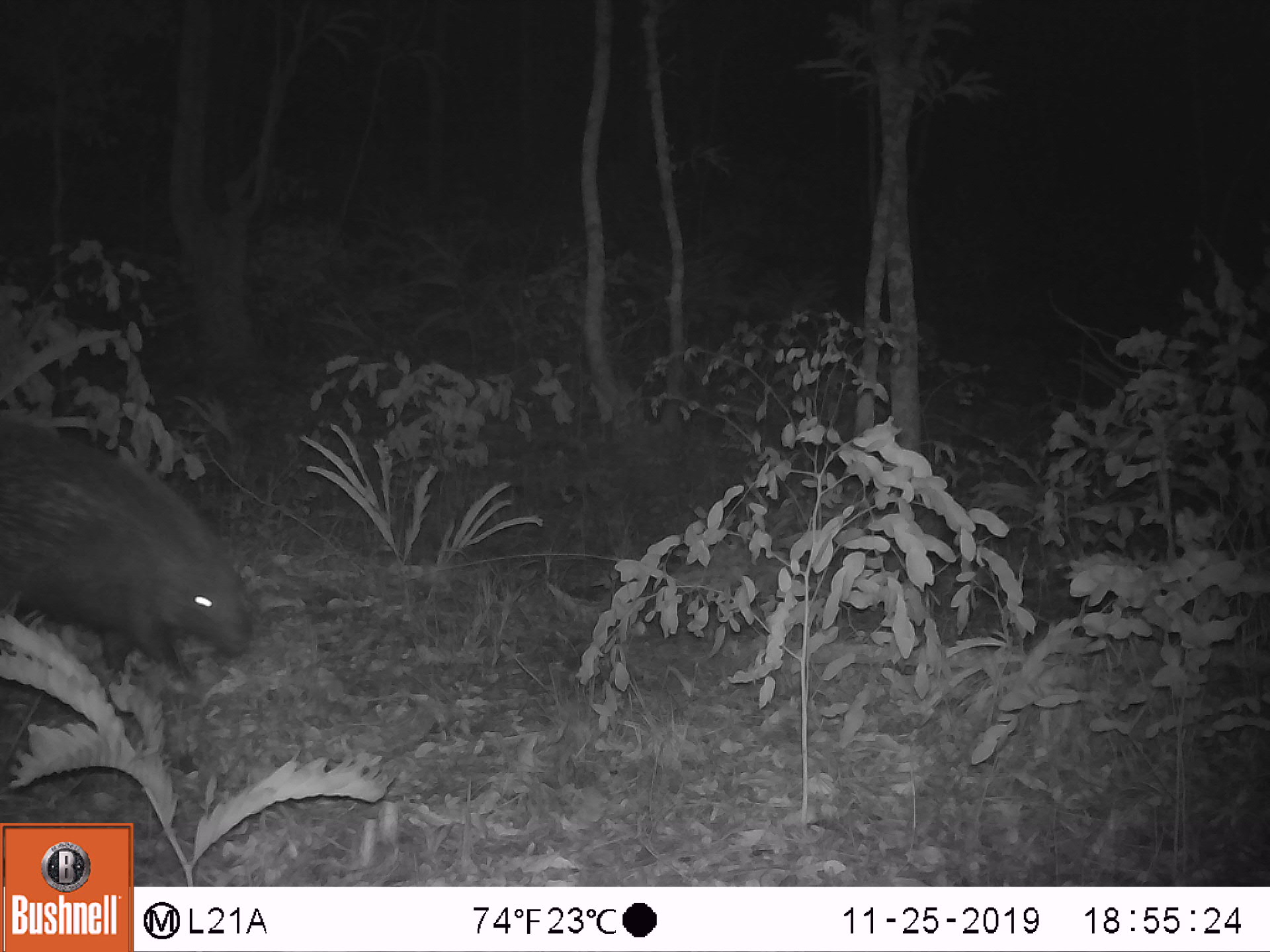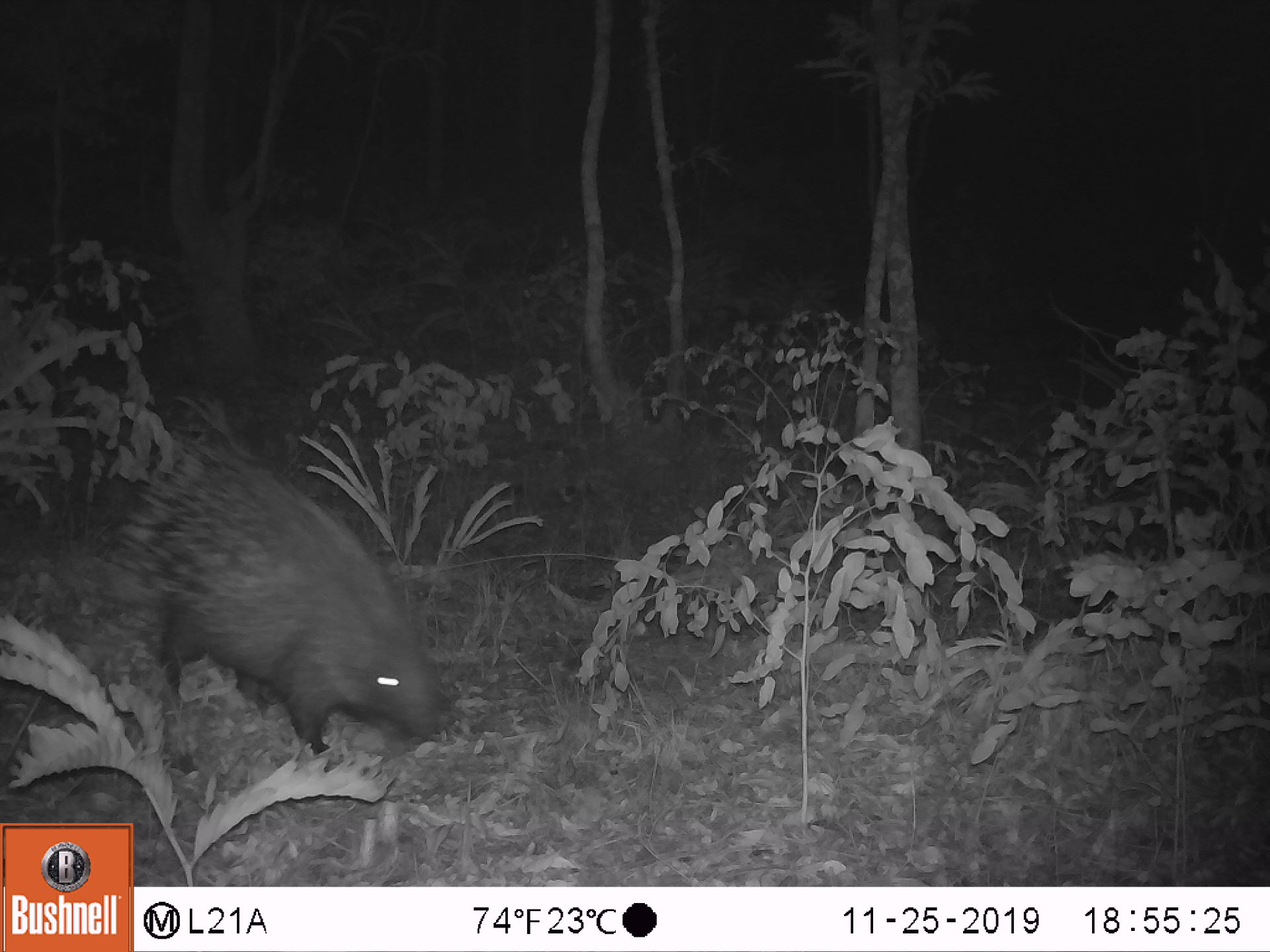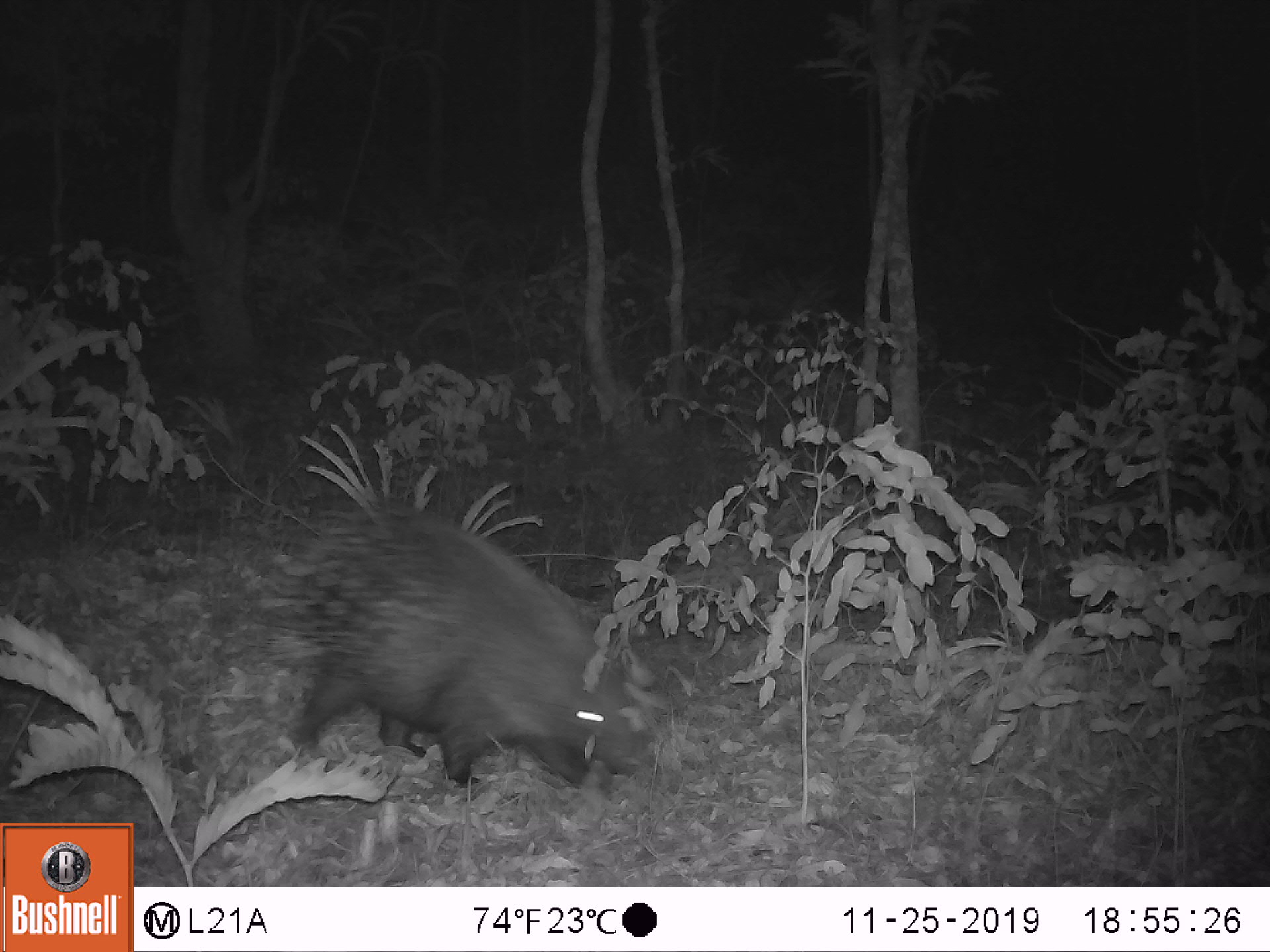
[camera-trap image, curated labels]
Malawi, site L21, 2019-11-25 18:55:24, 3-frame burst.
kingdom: Animalia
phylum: Chordata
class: Mammalia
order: Rodentia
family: Hystricidae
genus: Hystrix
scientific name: Hystrix africaeaustralis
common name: cape porcupine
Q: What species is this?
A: Cape porcupine (Hystrix africaeaustralis).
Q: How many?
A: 1.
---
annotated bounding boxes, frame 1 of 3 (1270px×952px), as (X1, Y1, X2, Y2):
cape porcupine: (0, 407, 258, 688)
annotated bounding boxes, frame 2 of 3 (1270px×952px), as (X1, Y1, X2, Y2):
cape porcupine: (116, 444, 448, 751)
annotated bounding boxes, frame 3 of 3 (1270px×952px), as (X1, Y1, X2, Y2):
cape porcupine: (285, 498, 652, 799)